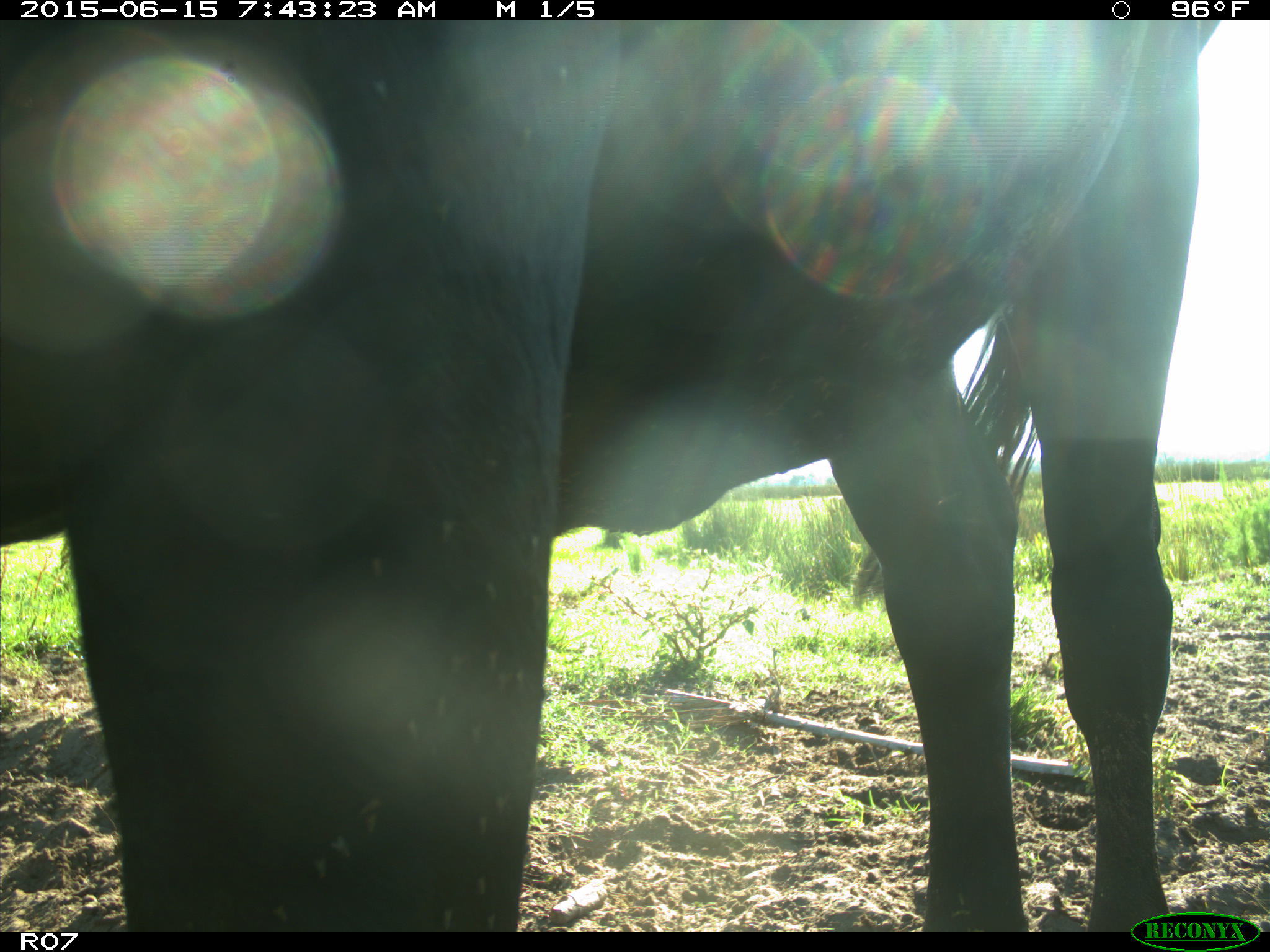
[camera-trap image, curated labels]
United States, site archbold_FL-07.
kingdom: Animalia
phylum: Chordata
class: Mammalia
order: Artiodactyla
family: Bovidae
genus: Bos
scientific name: Bos taurus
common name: domestic cow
Bos taurus (domestic cow).